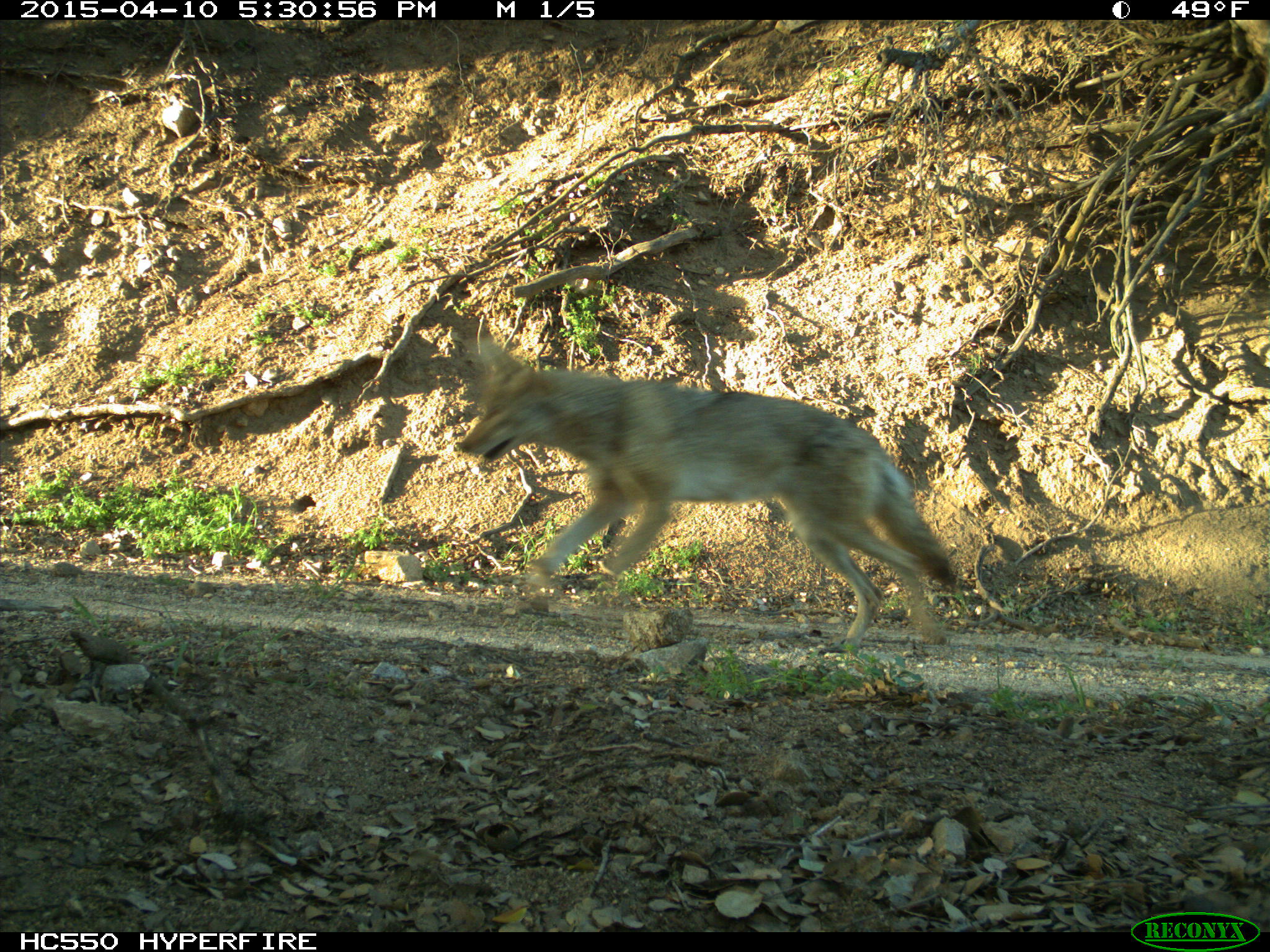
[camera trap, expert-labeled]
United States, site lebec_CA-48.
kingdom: Animalia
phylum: Chordata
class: Mammalia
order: Carnivora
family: Canidae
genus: Canis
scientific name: Canis latrans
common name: coyote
Canis latrans (coyote).